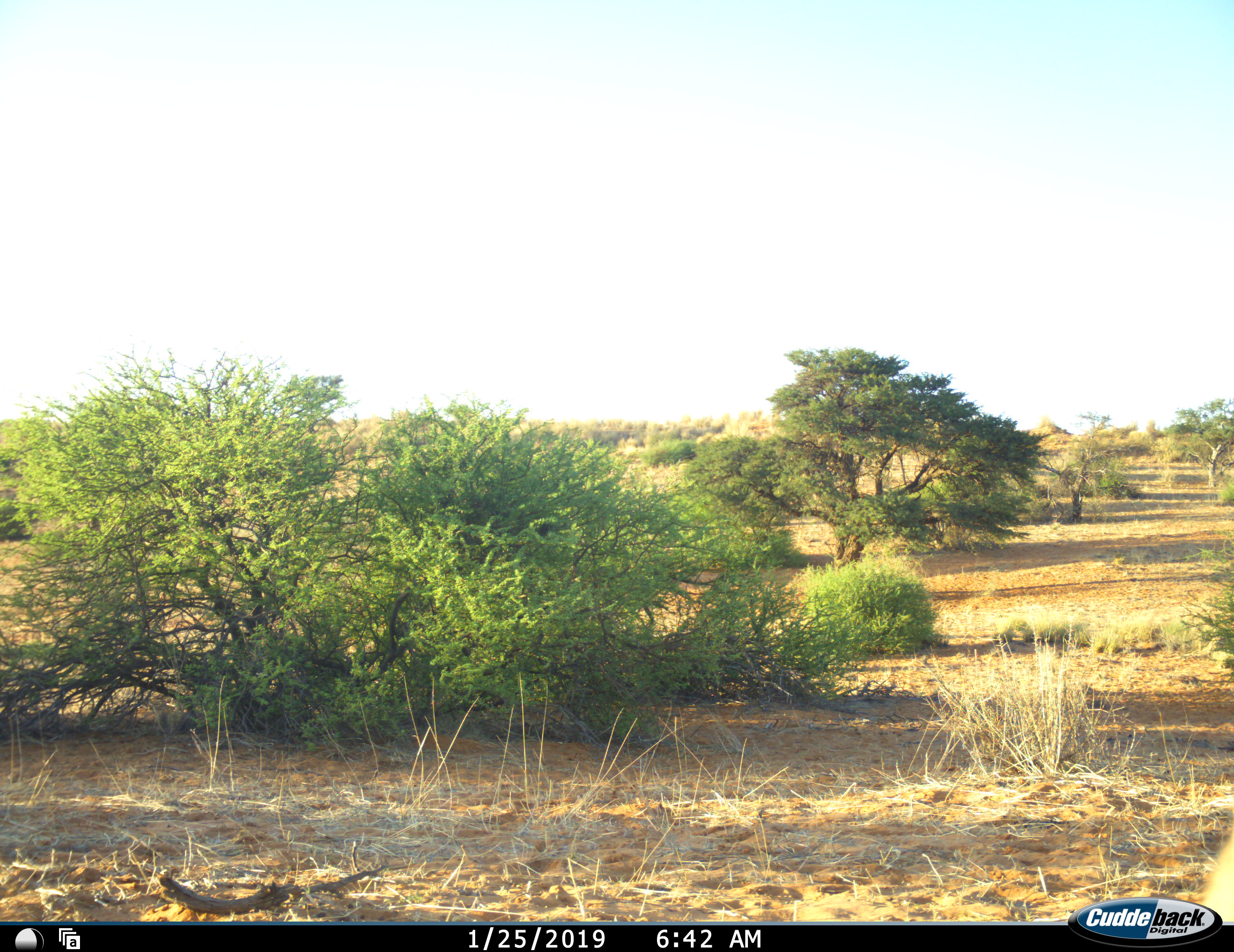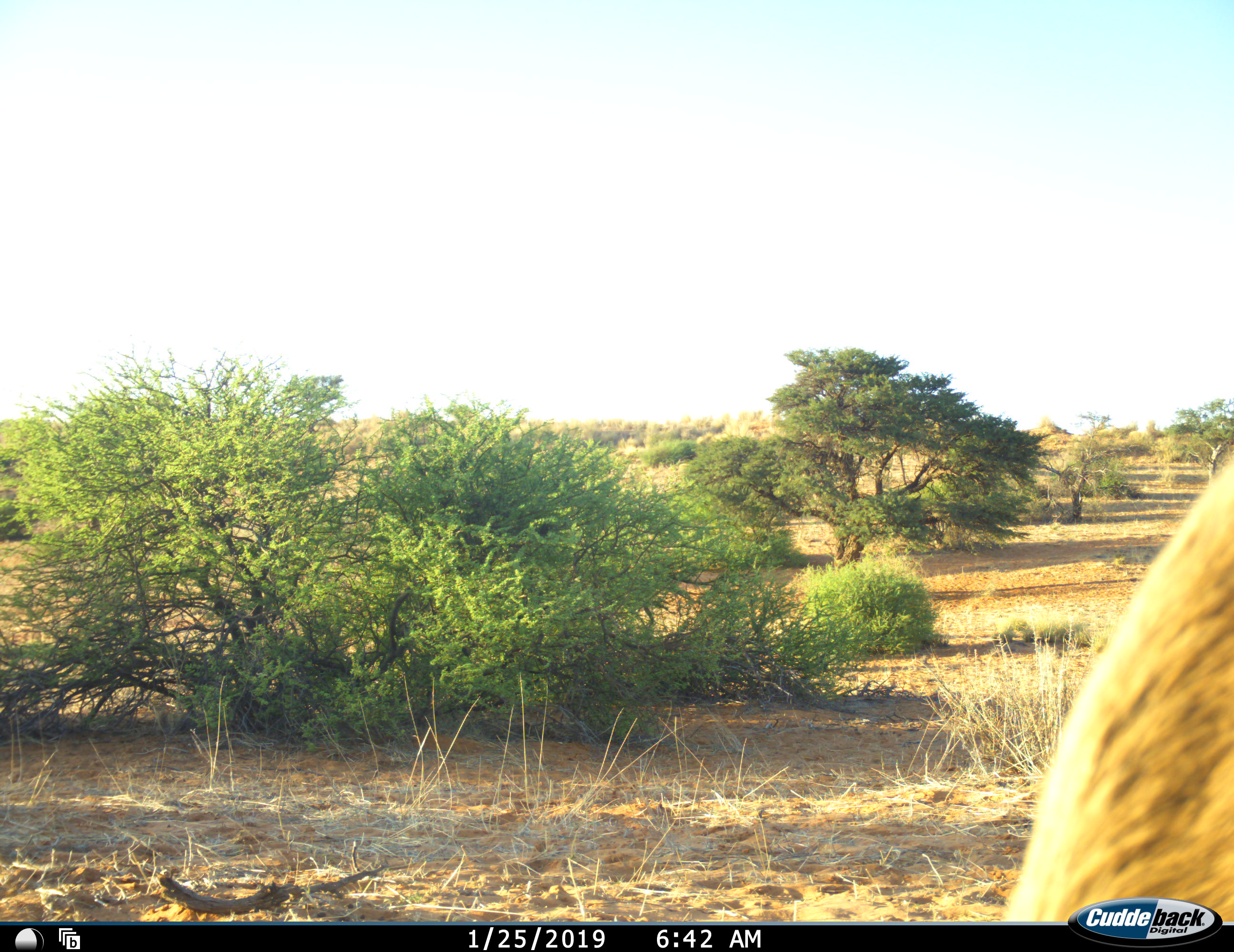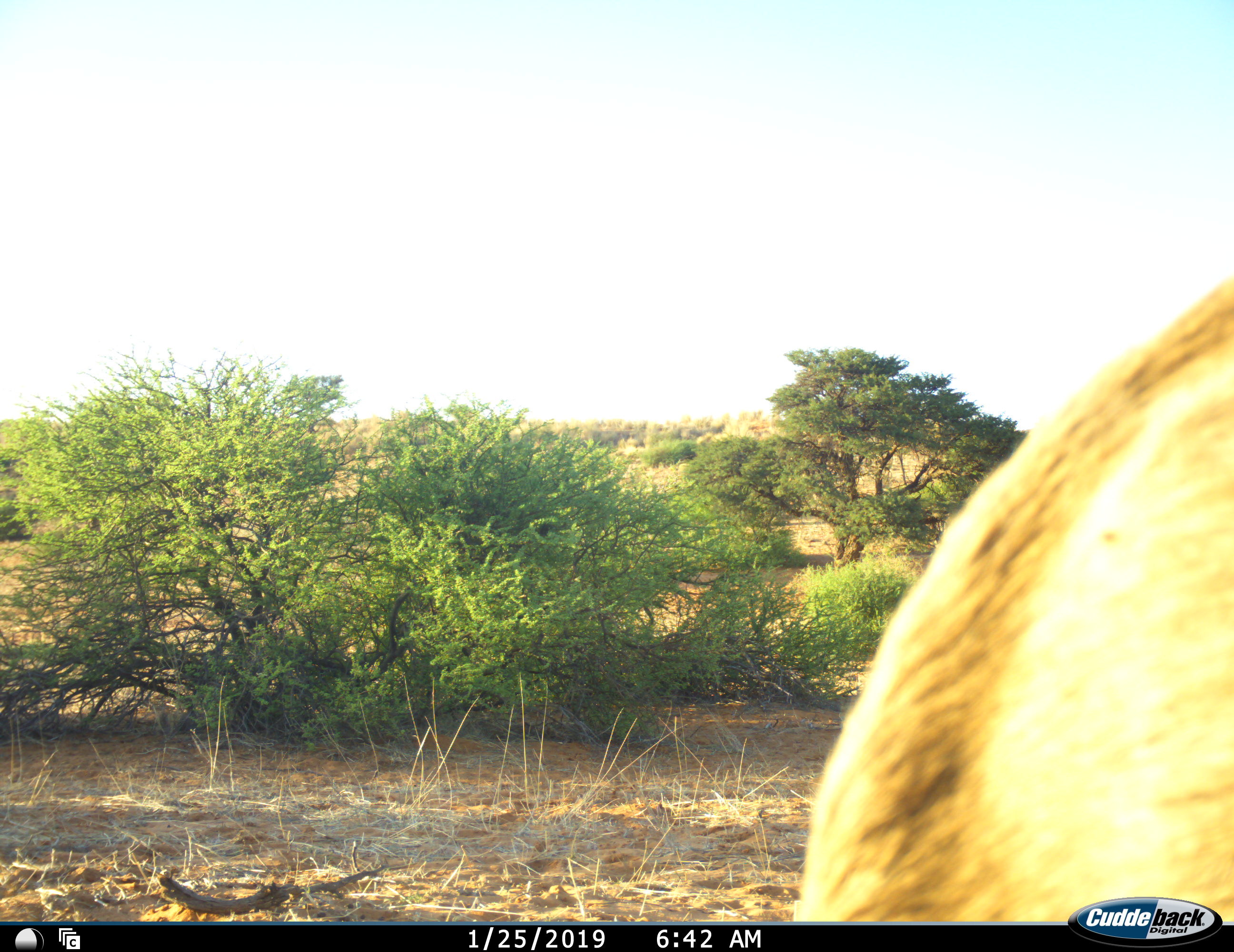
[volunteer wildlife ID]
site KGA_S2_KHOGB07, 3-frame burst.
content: unidentified animal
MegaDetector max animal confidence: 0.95